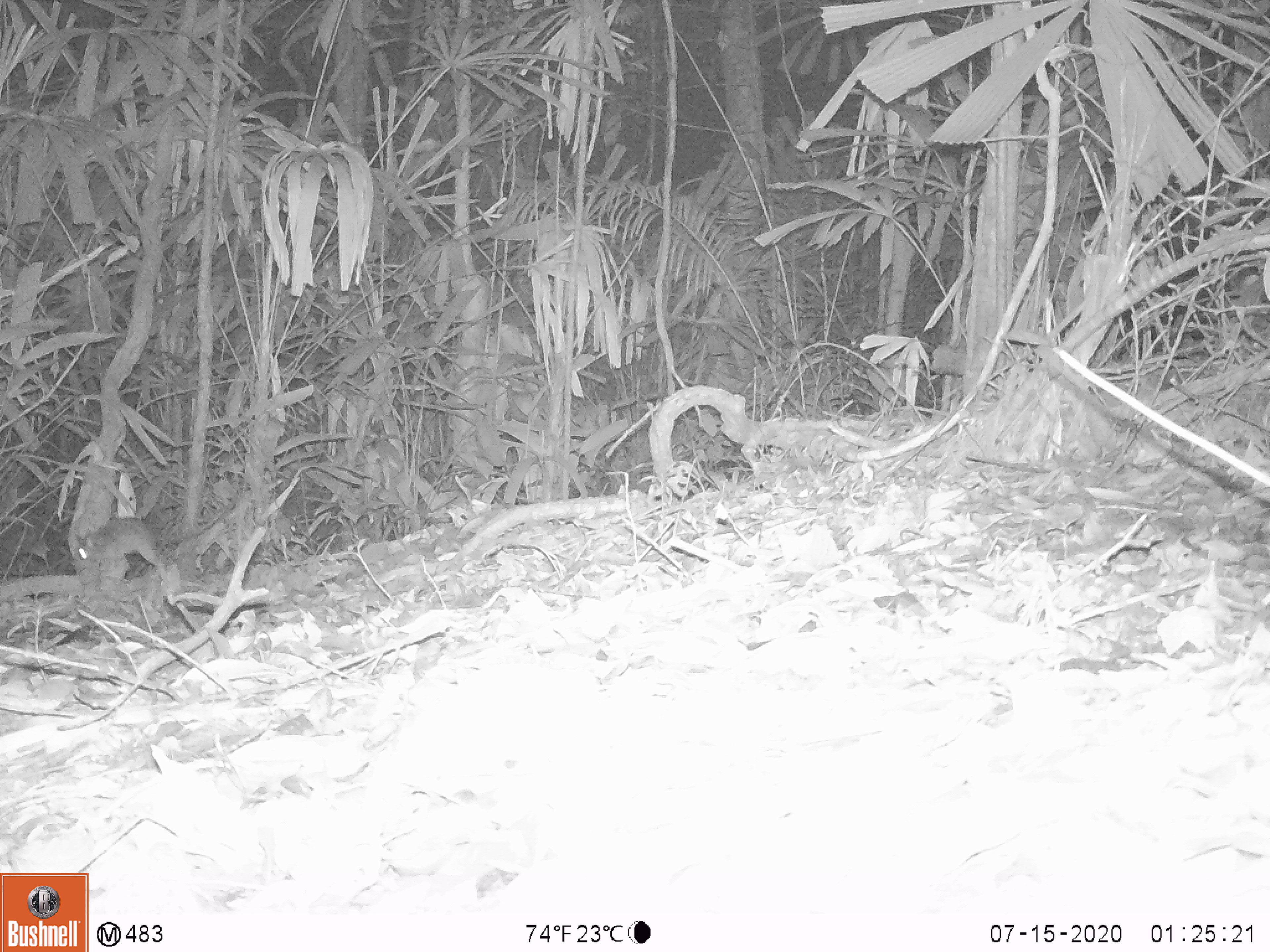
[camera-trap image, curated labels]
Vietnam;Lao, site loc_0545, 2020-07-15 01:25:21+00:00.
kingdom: Animalia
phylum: Chordata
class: Mammalia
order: Rodentia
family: Muridae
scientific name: Muridae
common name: old-world mice and rats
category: unidentified murid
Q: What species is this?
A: Unidentified murid (old-world mice and rats) (Muridae).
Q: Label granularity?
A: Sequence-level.